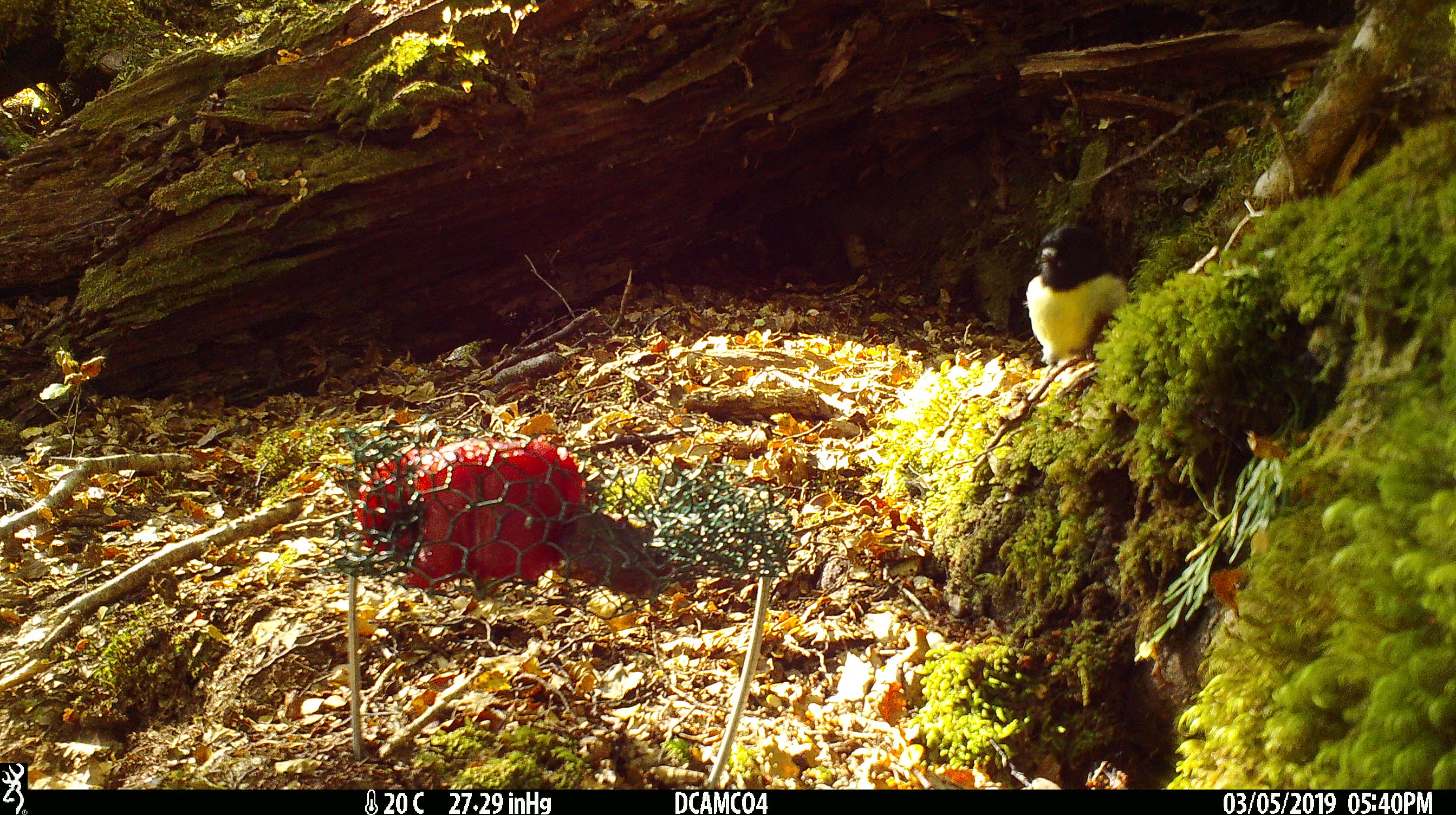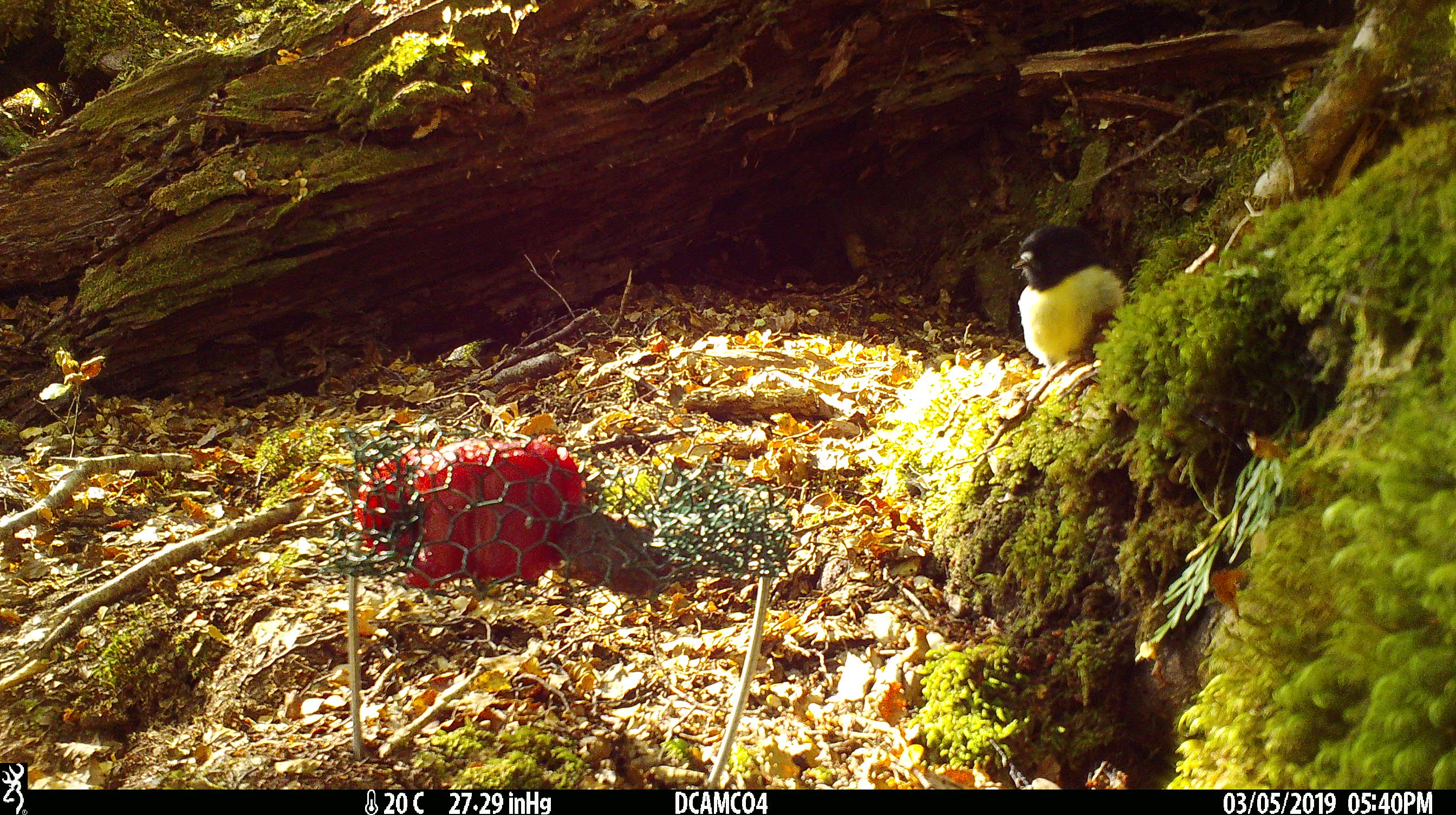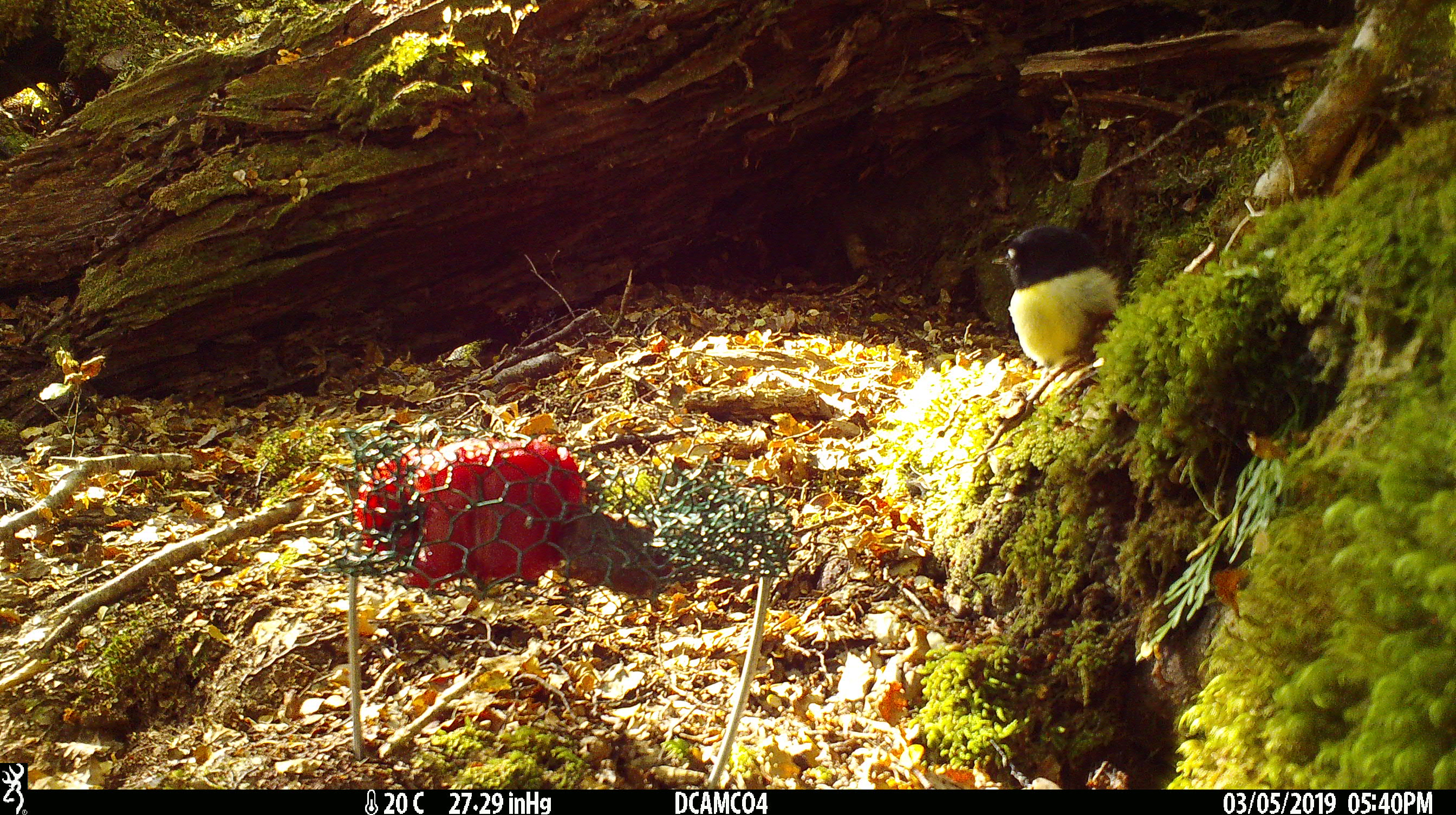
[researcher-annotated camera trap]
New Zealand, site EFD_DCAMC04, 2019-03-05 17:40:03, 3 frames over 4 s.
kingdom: Animalia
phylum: Chordata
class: Aves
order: Passeriformes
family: Petroicidae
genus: Petroica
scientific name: Petroica macrocephala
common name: tomtit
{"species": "tomtit (Petroica macrocephala)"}